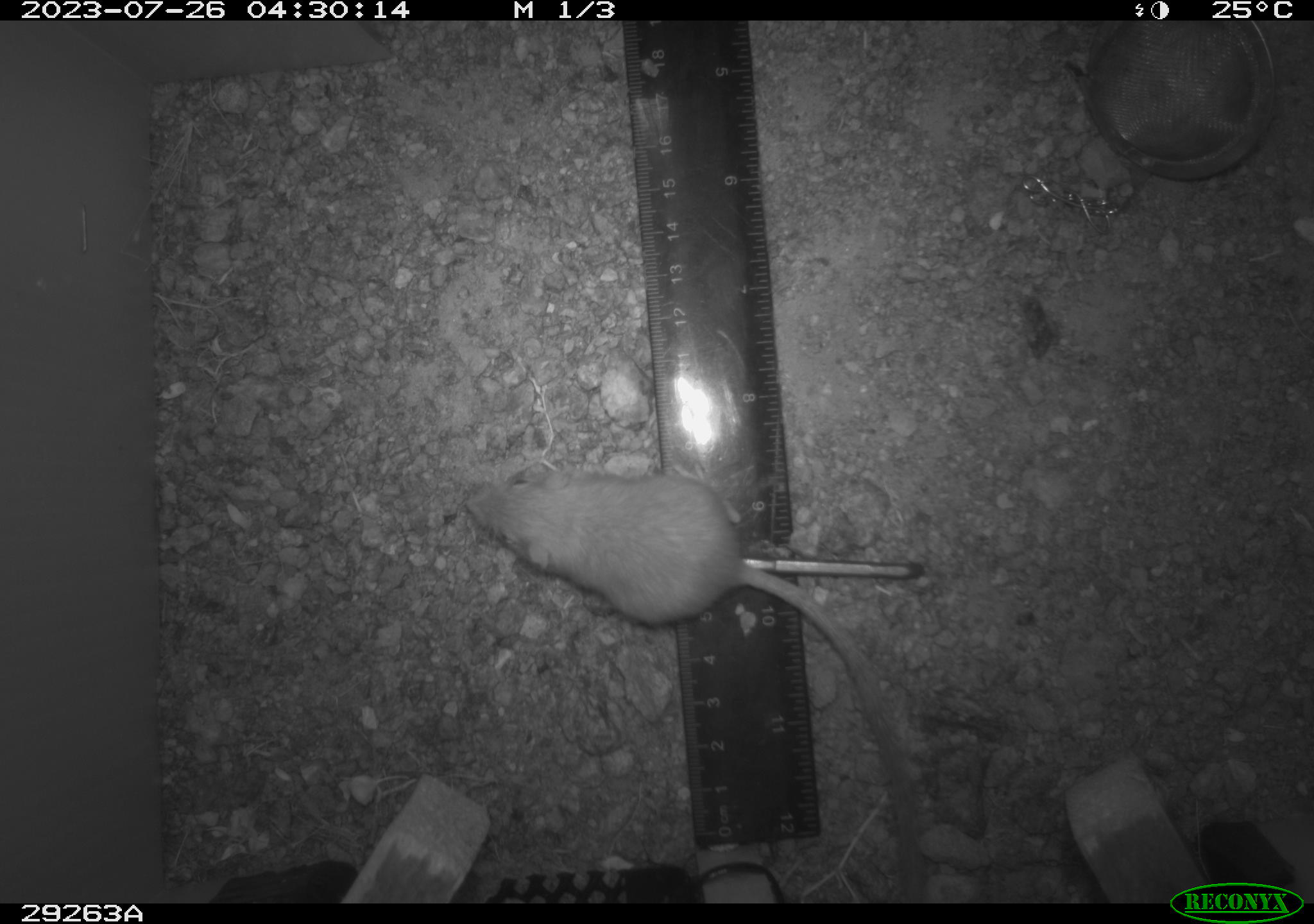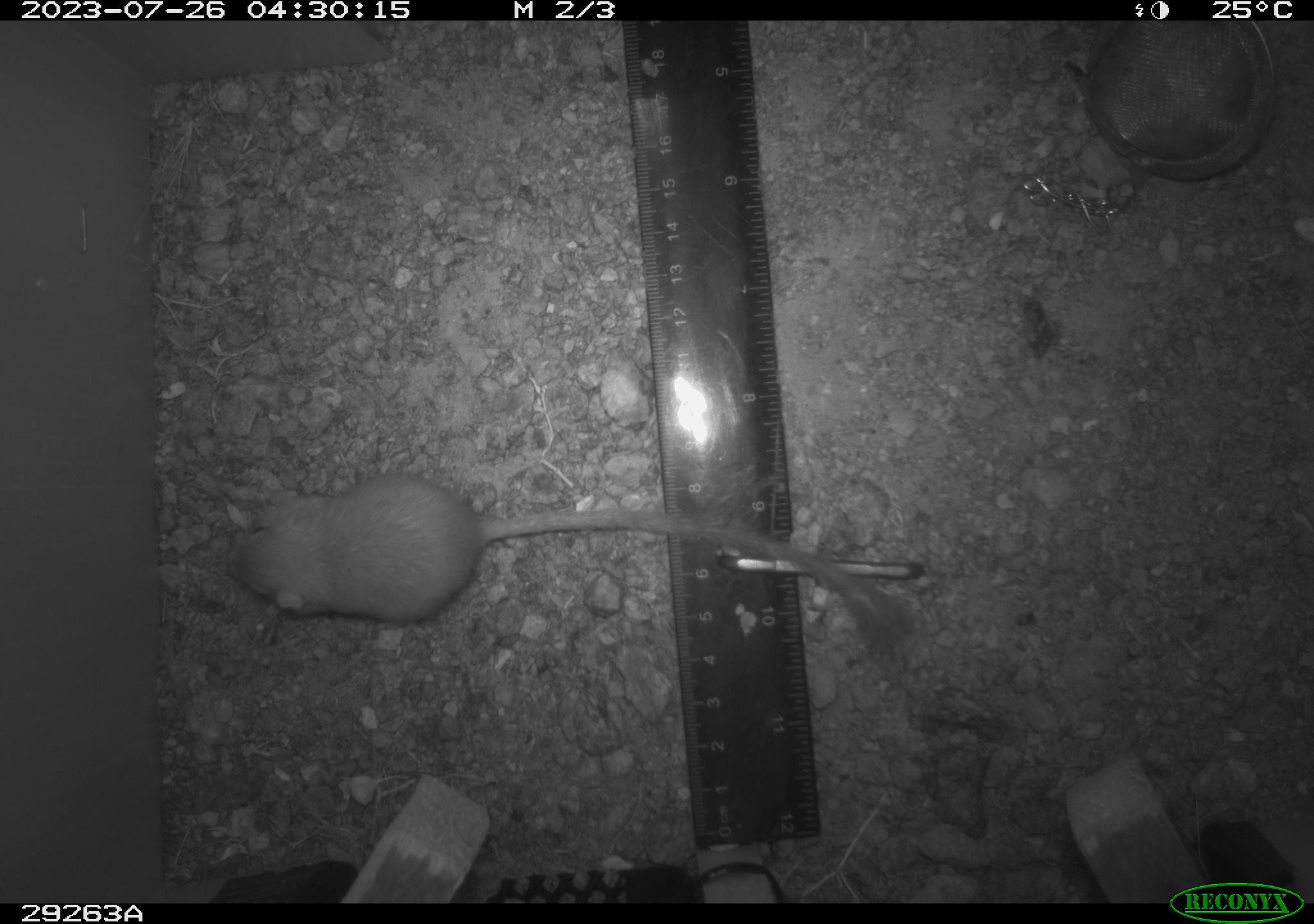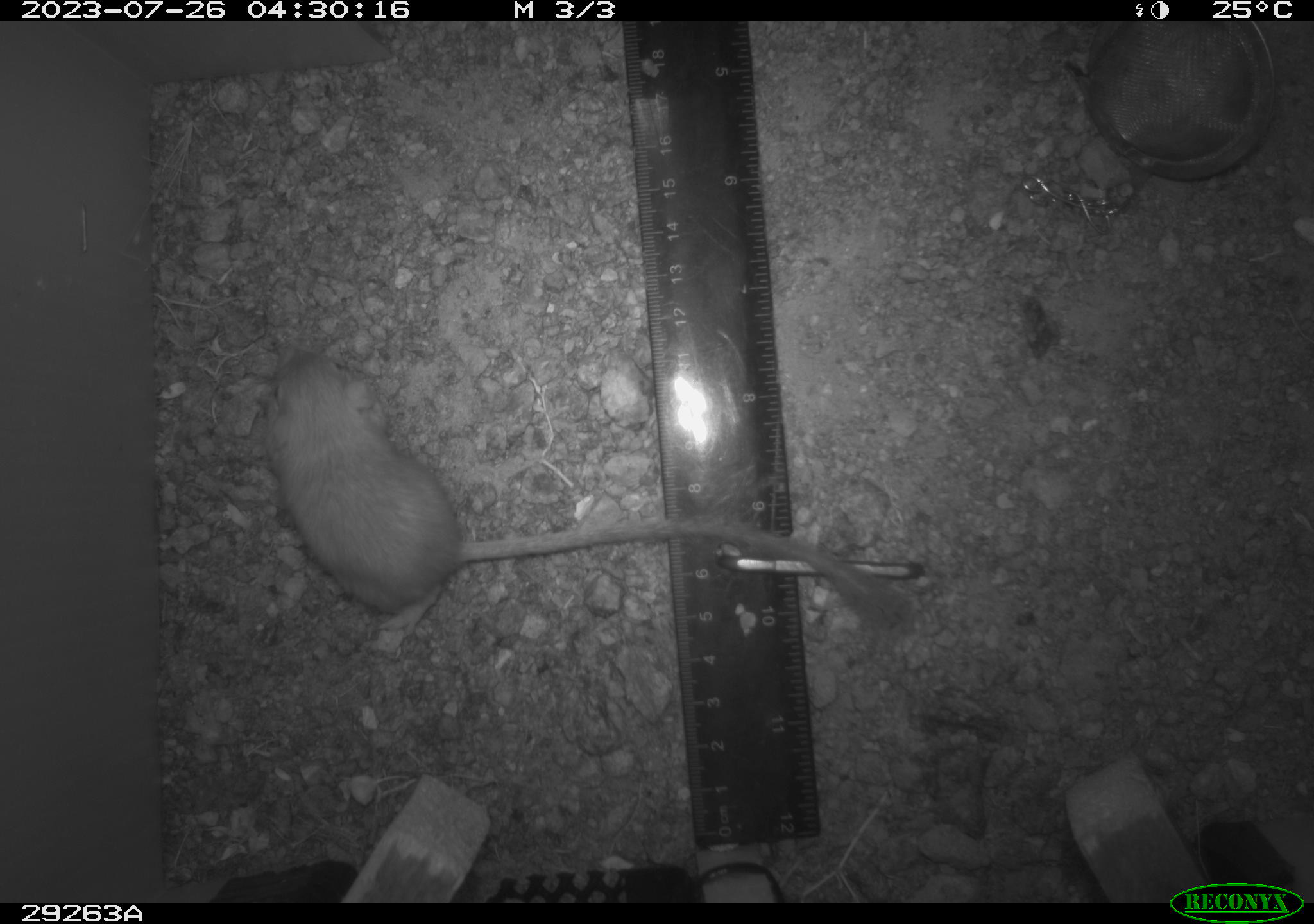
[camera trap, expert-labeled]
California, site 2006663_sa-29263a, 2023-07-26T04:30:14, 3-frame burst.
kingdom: Animalia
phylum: Chordata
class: Mammalia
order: Rodentia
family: Heteromyidae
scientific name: Heteromyidae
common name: kangaroo rats and pocket mice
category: heteromyidae family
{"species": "heteromyidae family (kangaroo rats and pocket mice) (Heteromyidae)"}